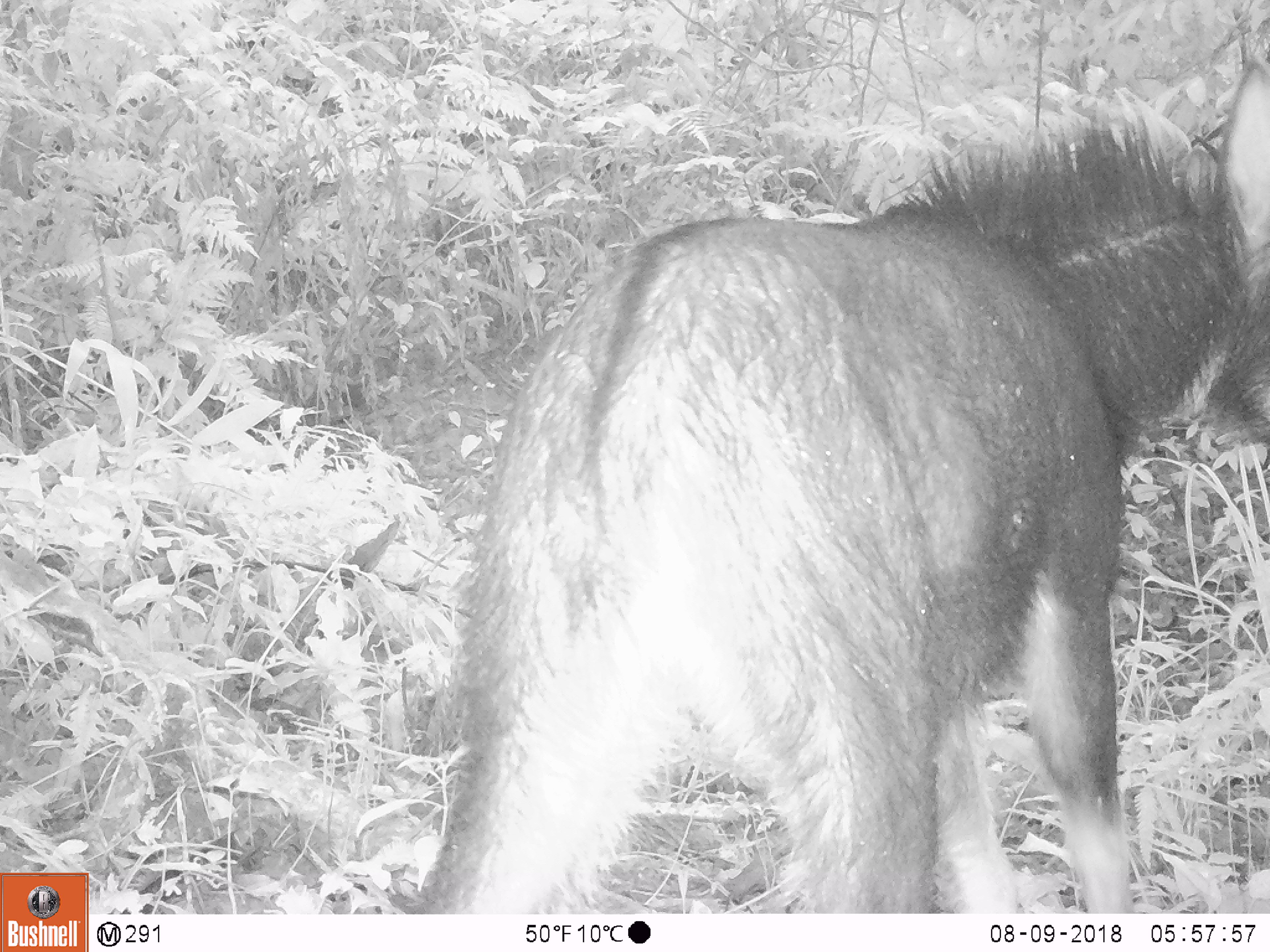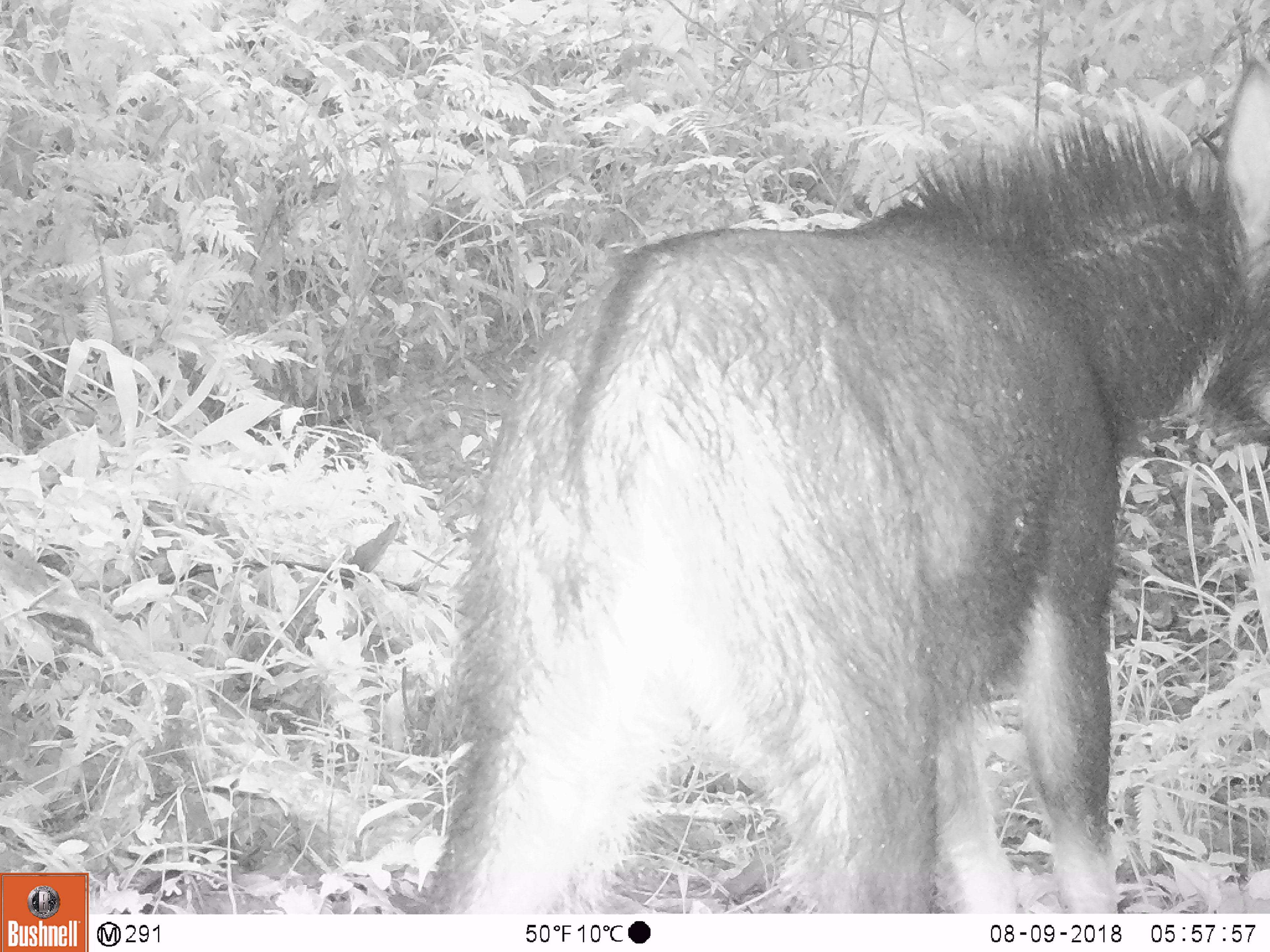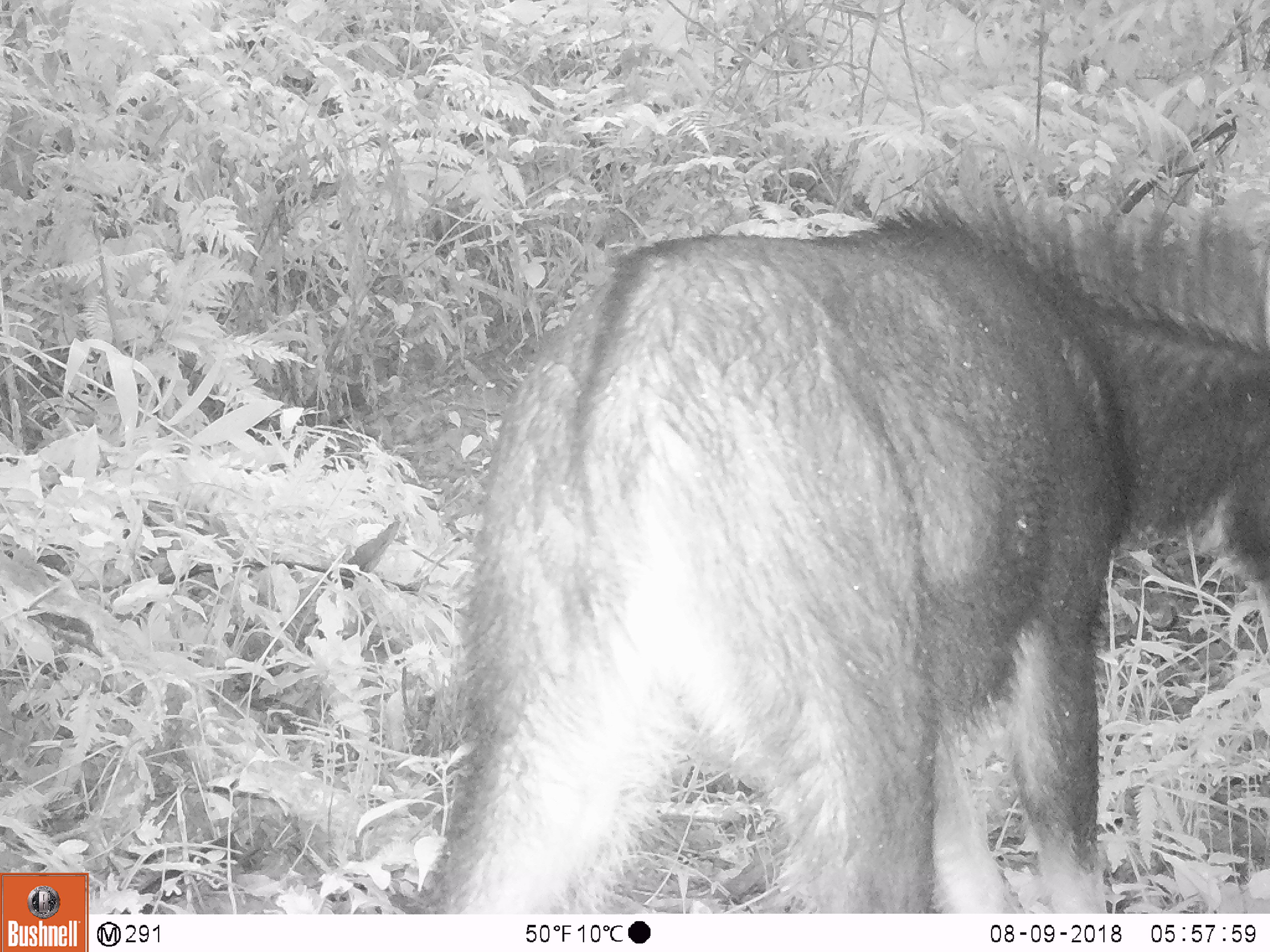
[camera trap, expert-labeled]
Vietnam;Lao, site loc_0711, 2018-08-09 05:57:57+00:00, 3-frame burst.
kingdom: Animalia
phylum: Chordata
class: Mammalia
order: Artiodactyla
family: Bovidae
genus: Capricornis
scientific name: Capricornis sumatraensis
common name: chinese serow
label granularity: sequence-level